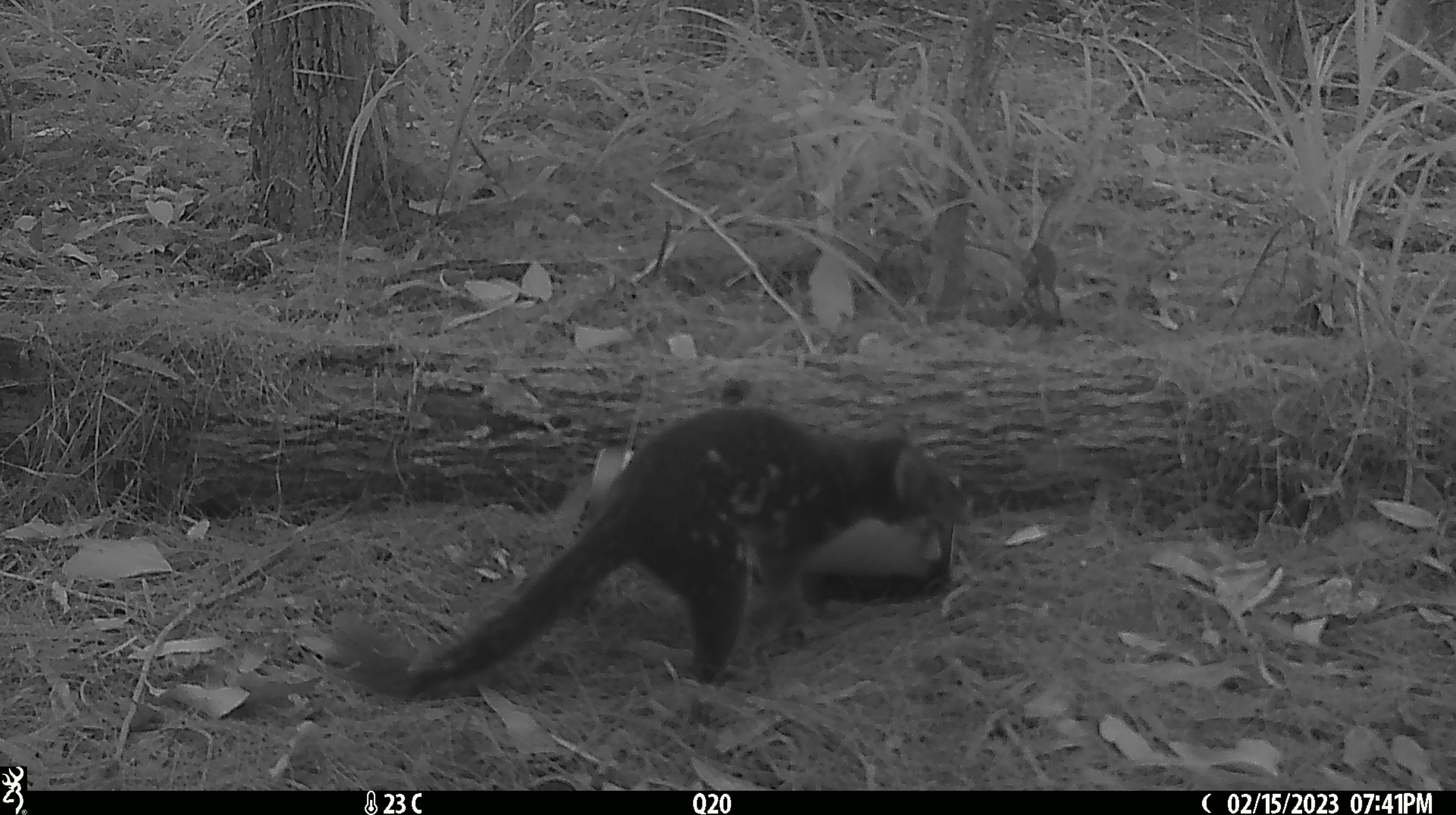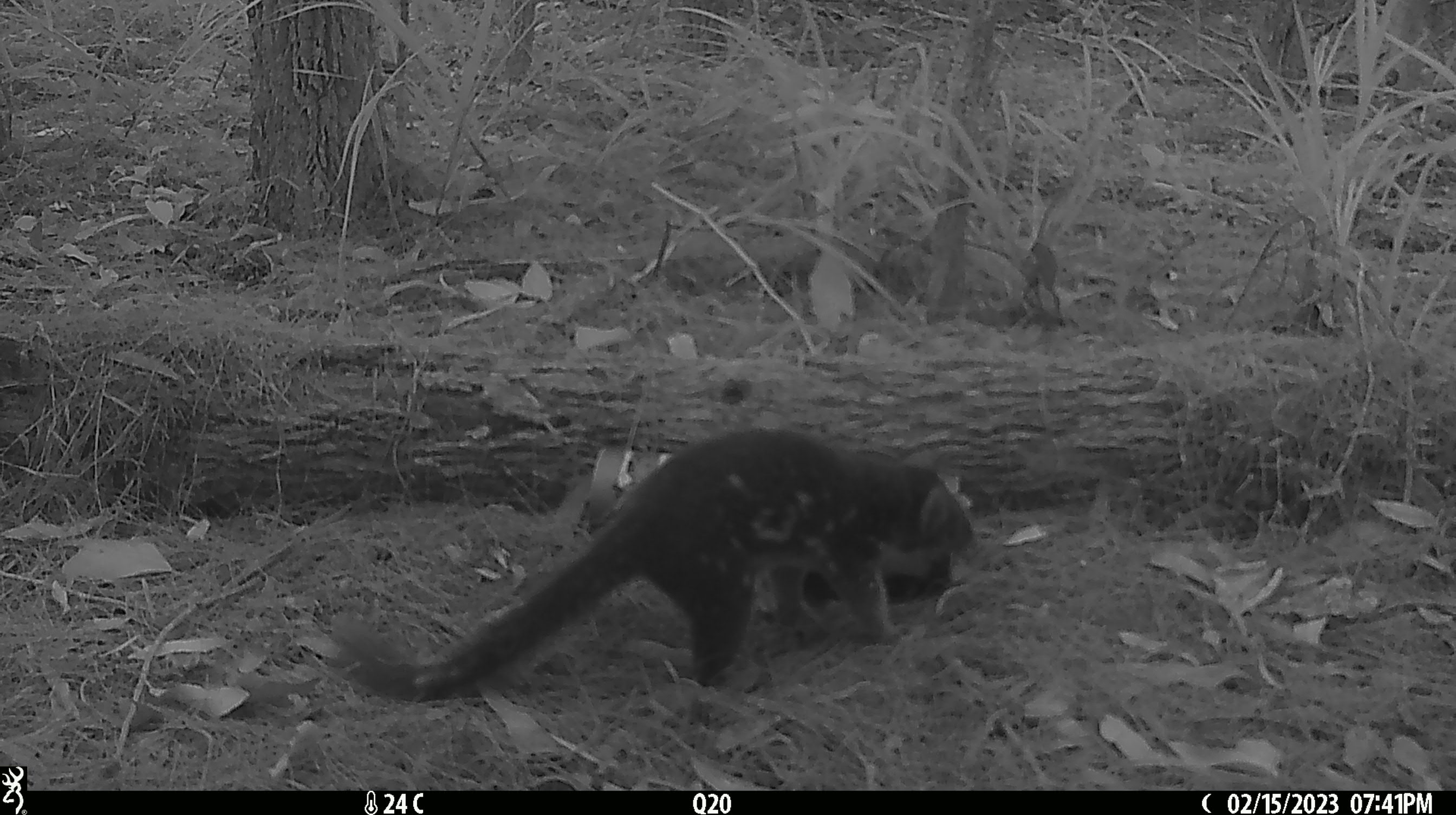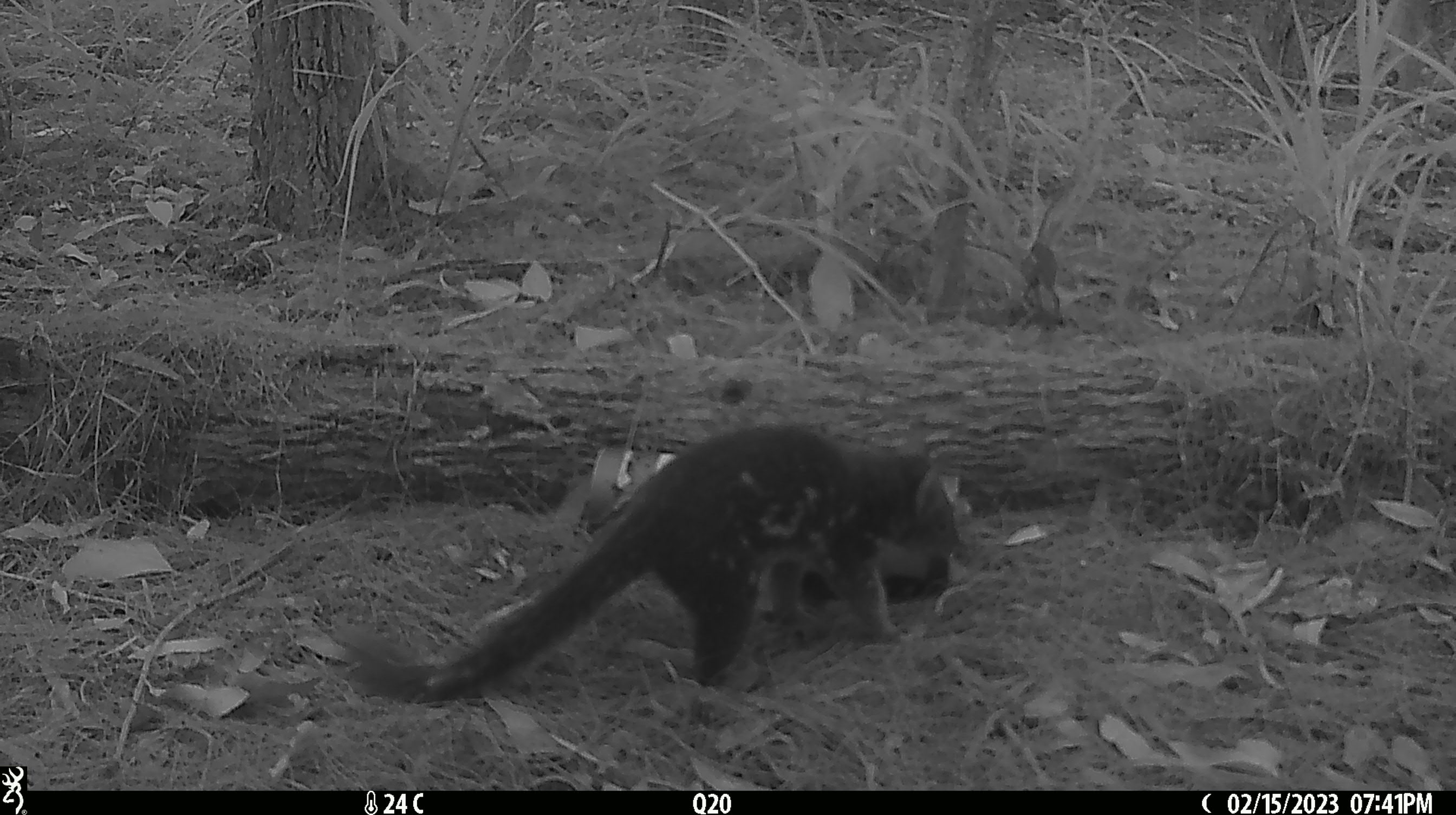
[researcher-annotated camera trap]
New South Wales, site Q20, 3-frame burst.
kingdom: Animalia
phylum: Chordata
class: Mammalia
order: Dasyuromorphia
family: Dasyuridae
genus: Dasyurus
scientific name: Dasyurus maculatus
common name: spotted-tailed quoll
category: quoll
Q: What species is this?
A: Quoll (spotted-tailed quoll) (Dasyurus maculatus).